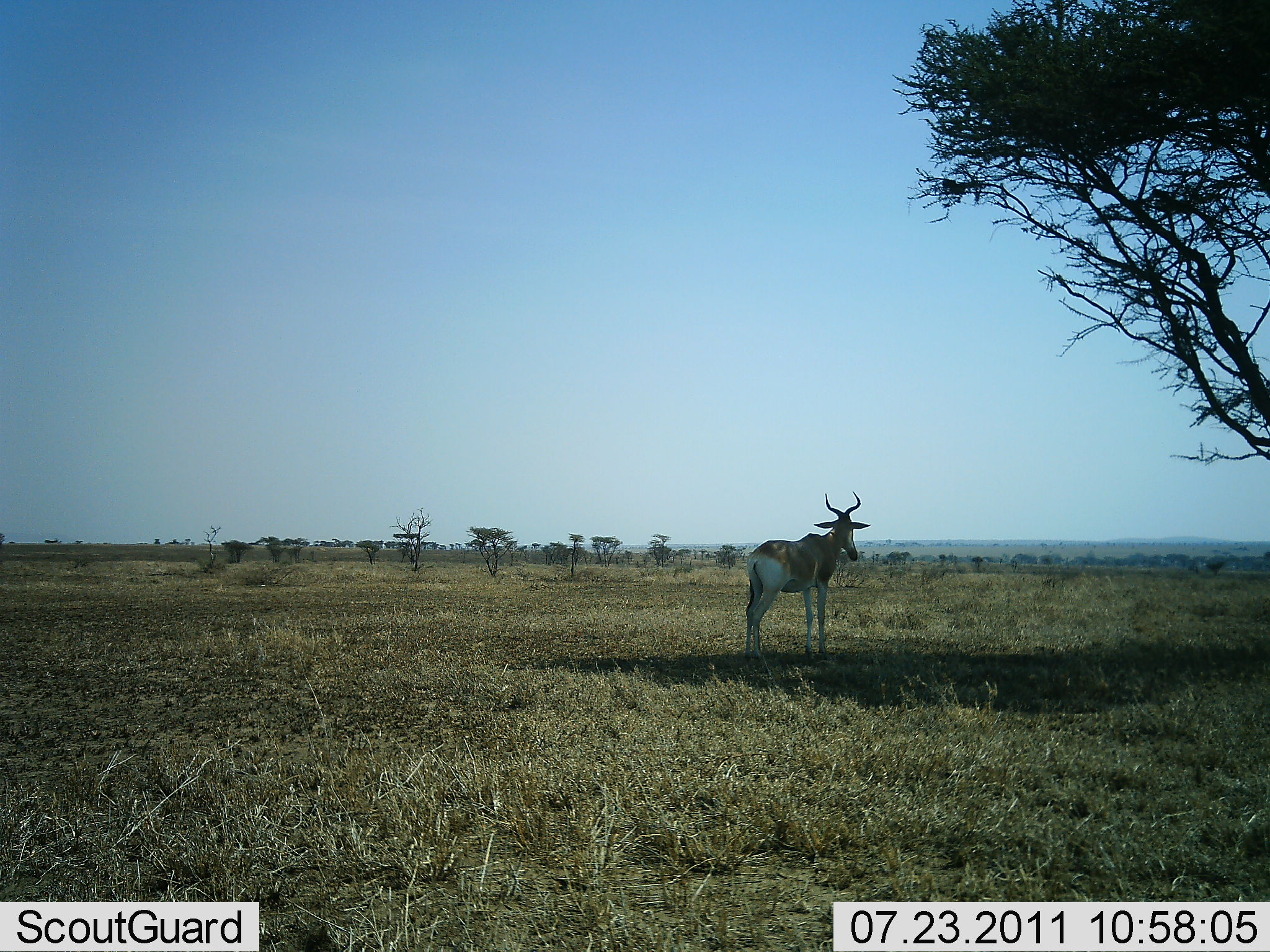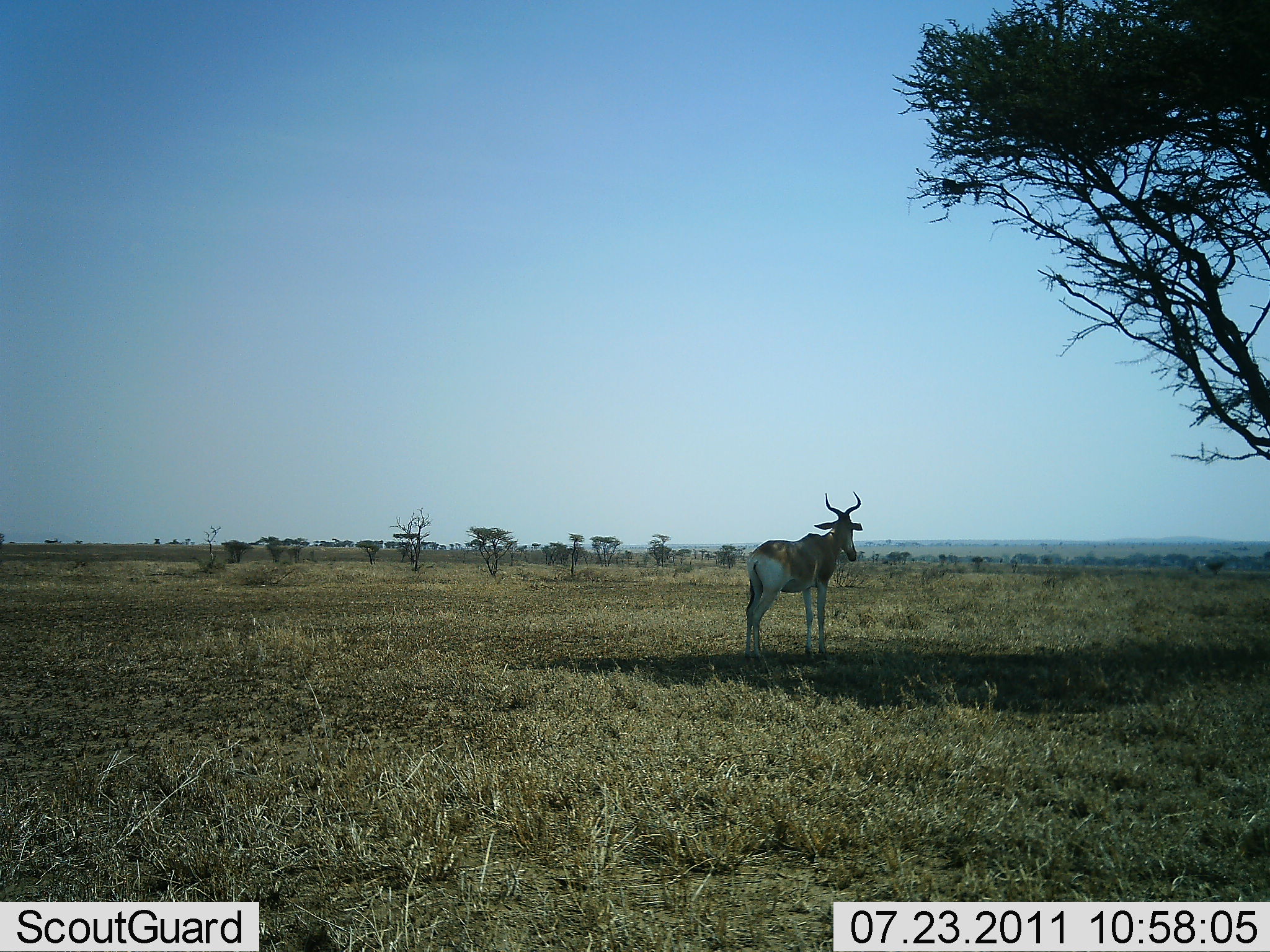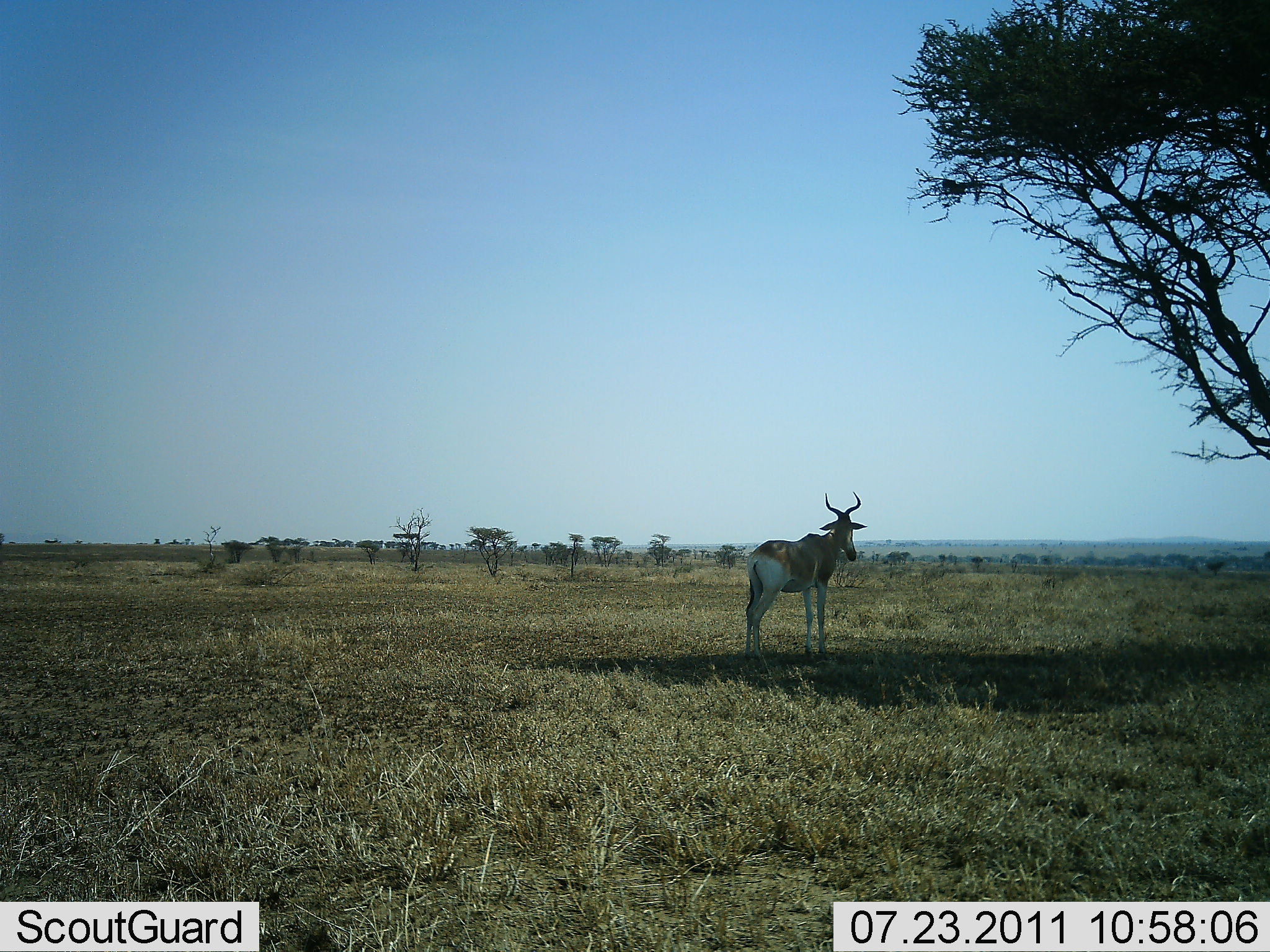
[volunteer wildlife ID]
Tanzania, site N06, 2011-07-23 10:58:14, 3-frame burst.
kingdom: Animalia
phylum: Chordata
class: Mammalia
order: Artiodactyla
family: Bovidae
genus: Alcelaphus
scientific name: Alcelaphus buselaphus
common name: hartebeest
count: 1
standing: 80%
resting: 10%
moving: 0%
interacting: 0%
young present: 0%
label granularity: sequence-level